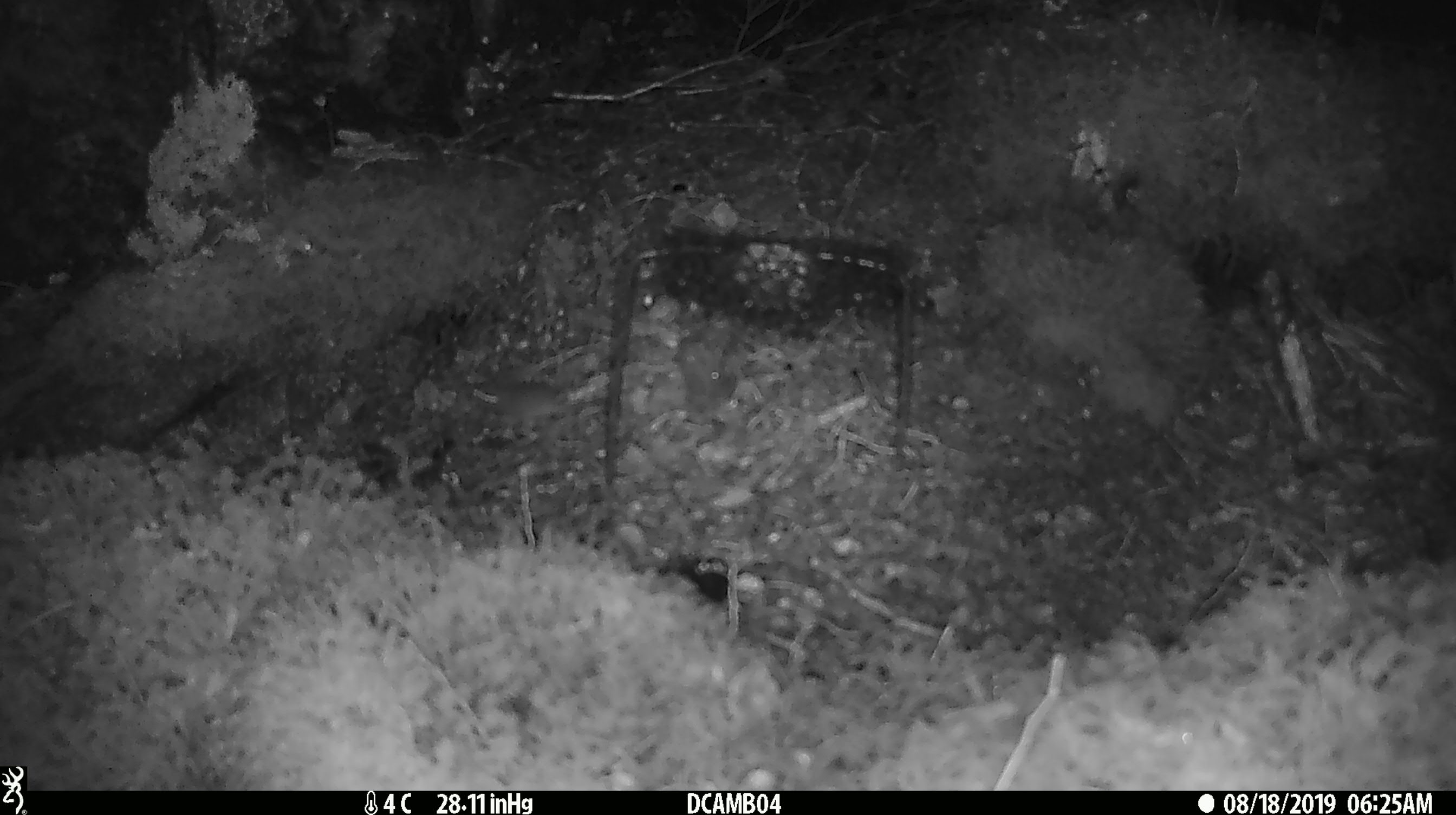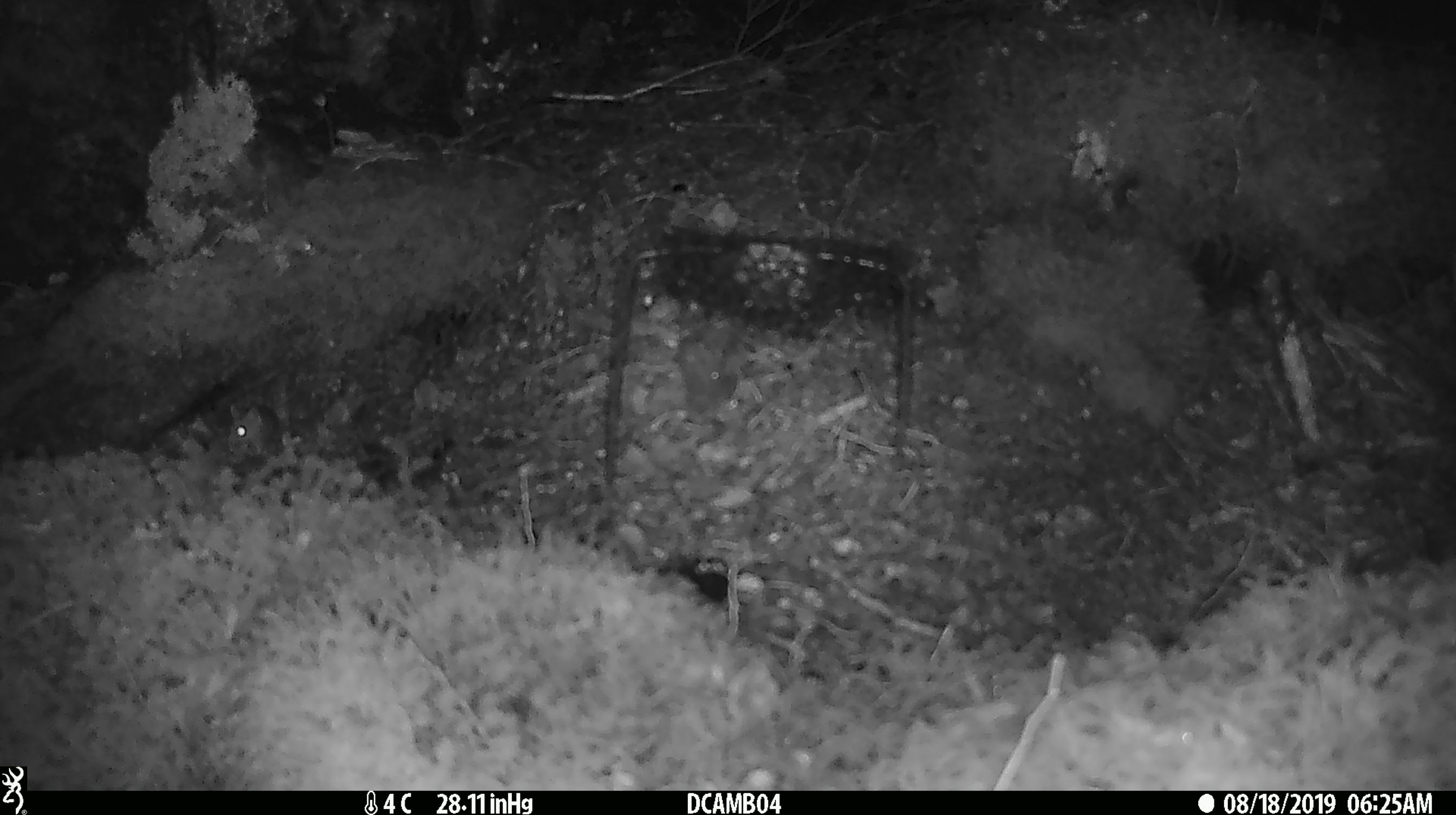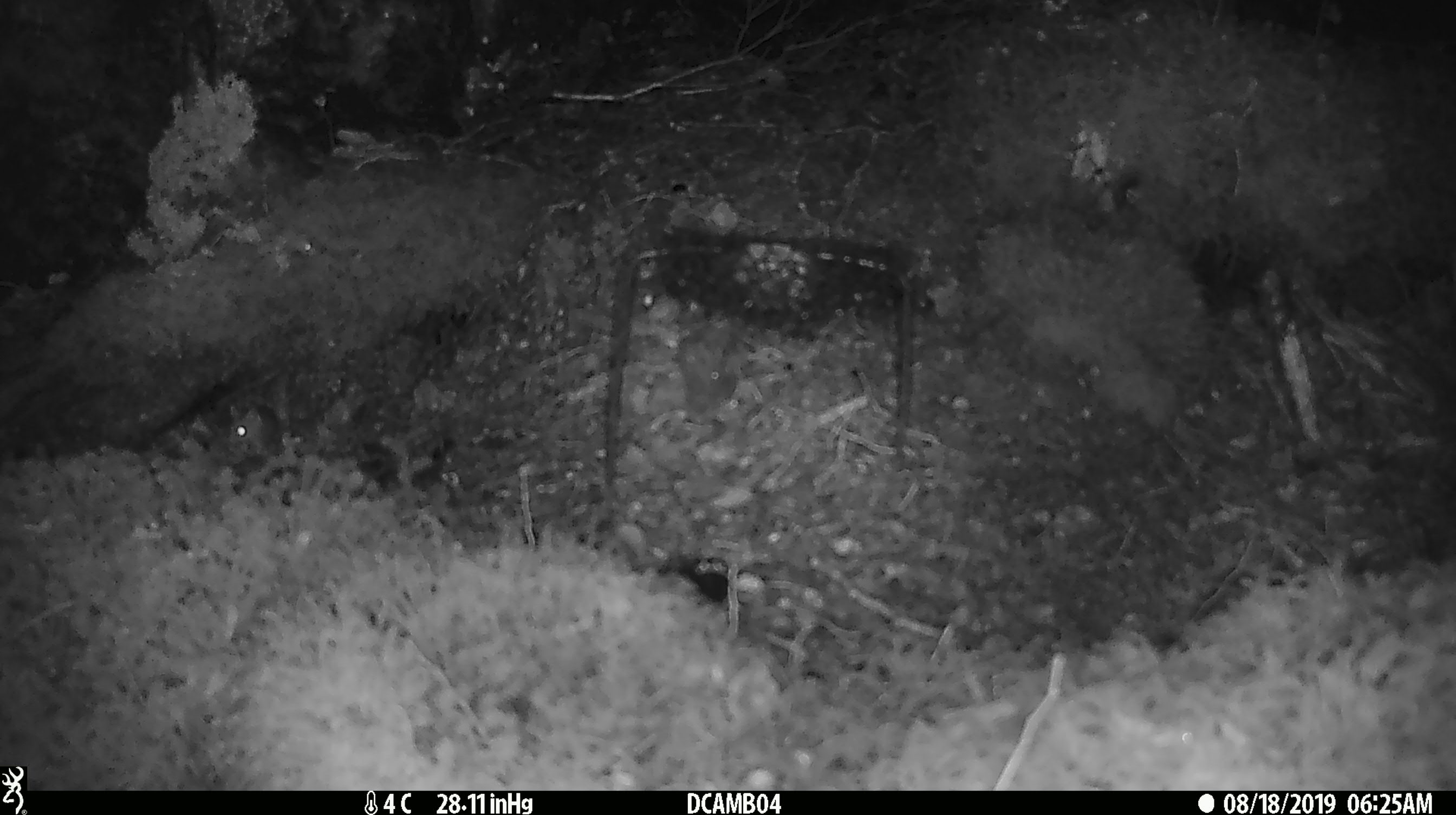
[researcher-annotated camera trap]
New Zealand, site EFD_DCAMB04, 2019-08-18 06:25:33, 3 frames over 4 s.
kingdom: Animalia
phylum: Chordata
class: Mammalia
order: Rodentia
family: Muridae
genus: Mus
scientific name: Mus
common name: mouse